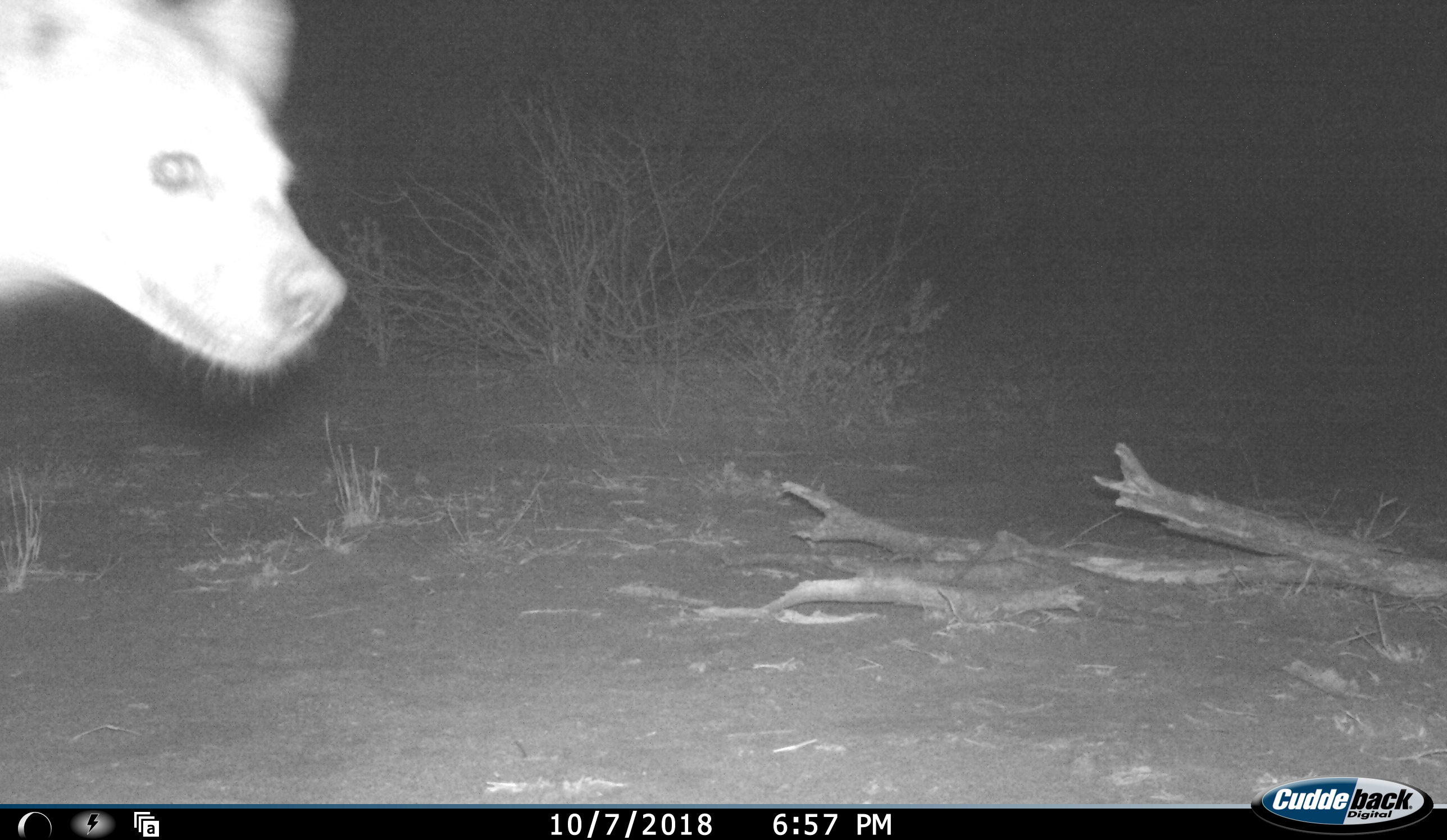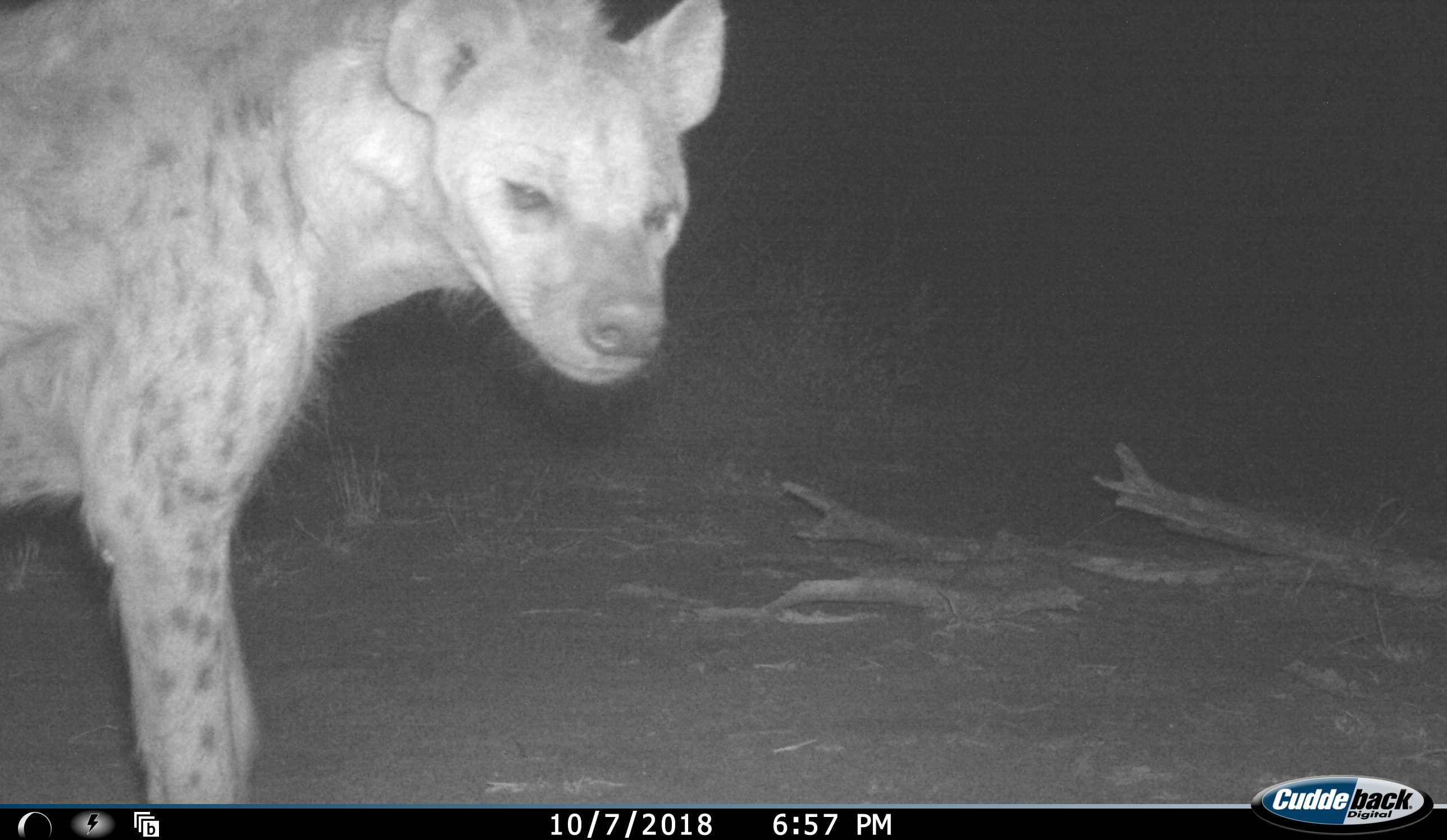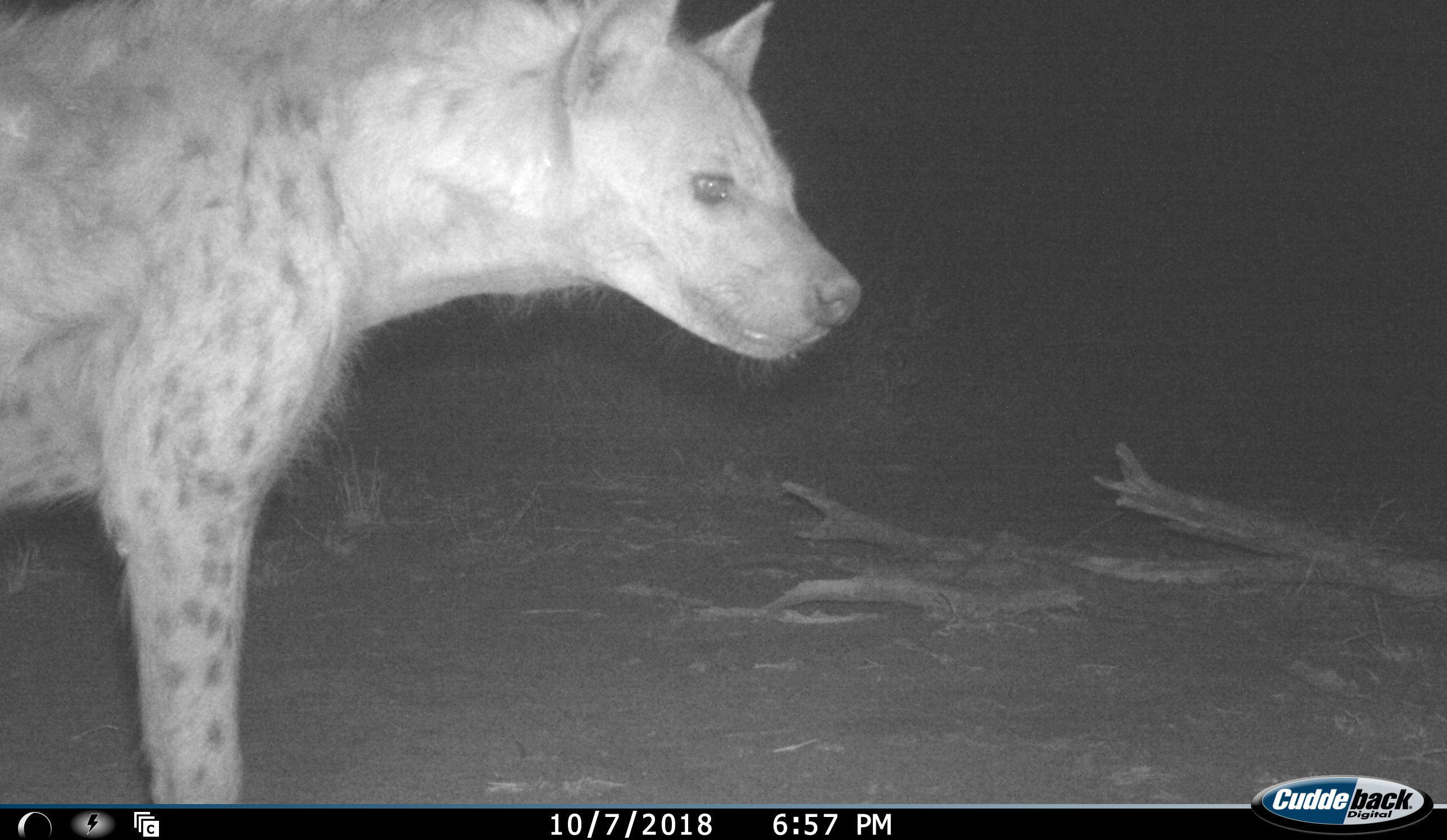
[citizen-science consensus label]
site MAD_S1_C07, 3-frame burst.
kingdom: Animalia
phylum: Chordata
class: Mammalia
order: Carnivora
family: Hyaenidae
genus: Crocuta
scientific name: Crocuta crocuta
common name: spotted hyena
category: hyenaspotted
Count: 1.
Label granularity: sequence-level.